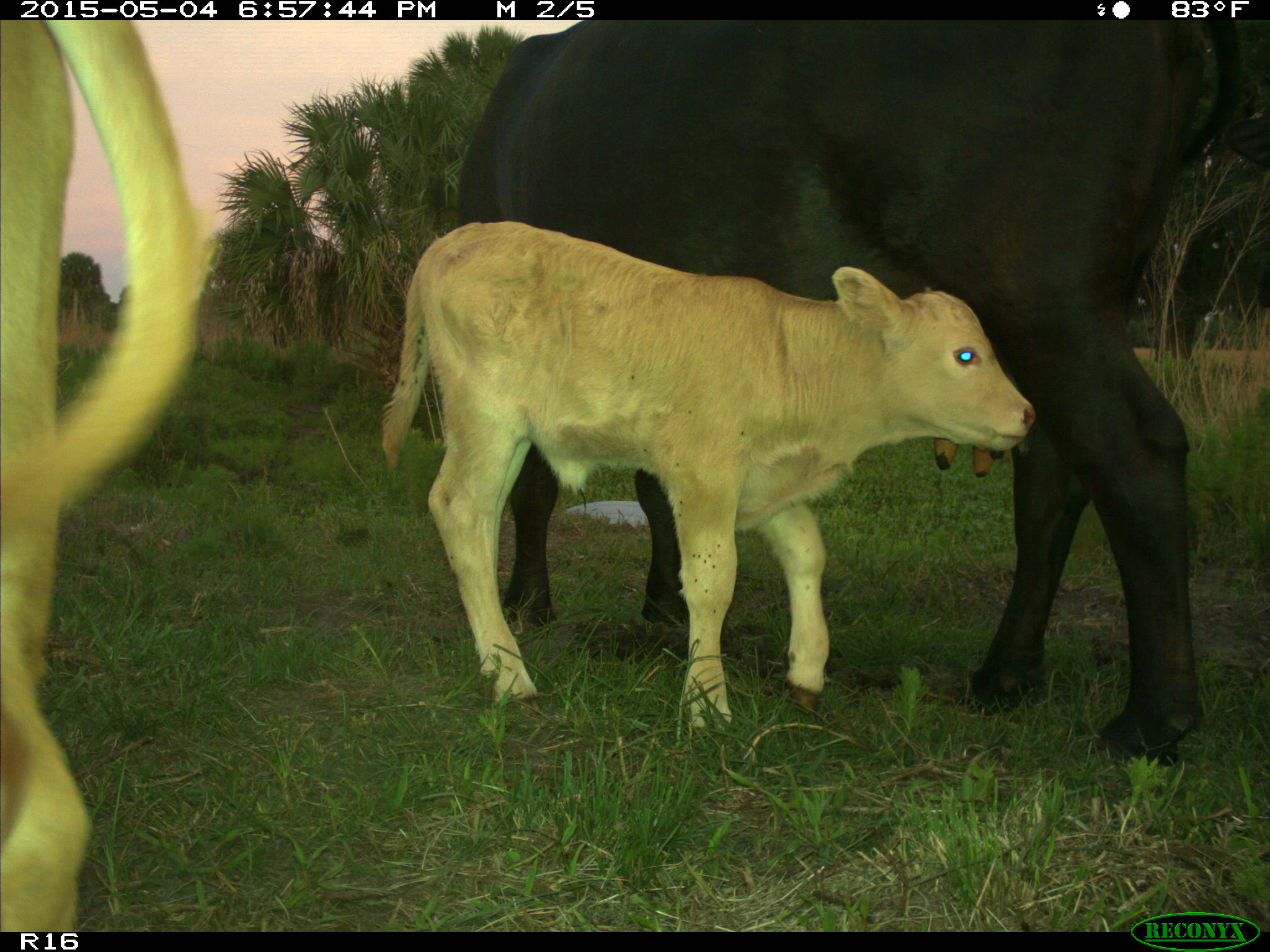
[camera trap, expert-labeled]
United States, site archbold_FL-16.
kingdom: Animalia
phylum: Chordata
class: Mammalia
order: Artiodactyla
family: Bovidae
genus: Bos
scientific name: Bos taurus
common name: domestic cow